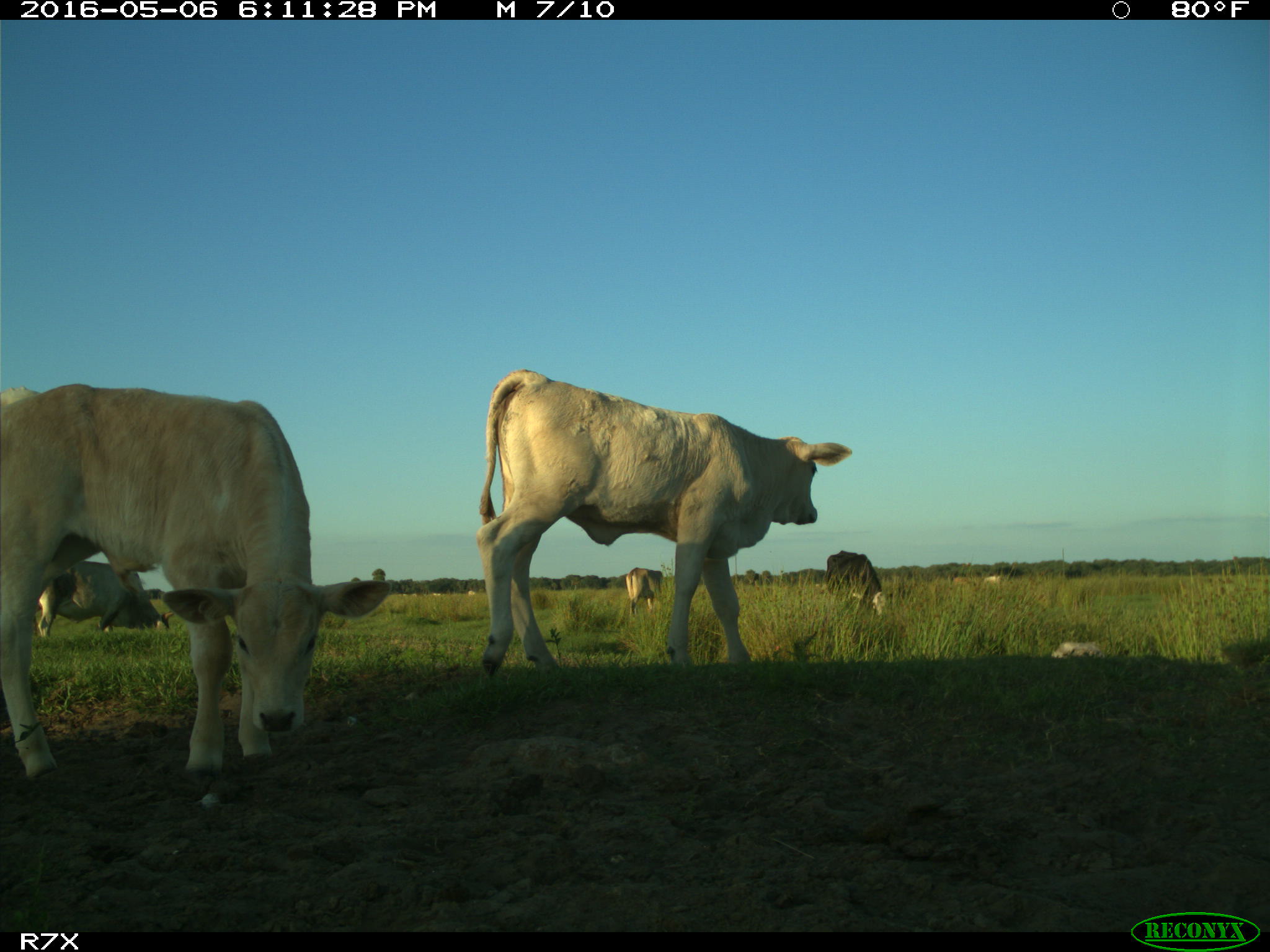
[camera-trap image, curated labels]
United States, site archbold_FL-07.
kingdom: Animalia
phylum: Chordata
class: Mammalia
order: Artiodactyla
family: Bovidae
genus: Bos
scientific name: Bos taurus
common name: domestic cow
Bos taurus (domestic cow).